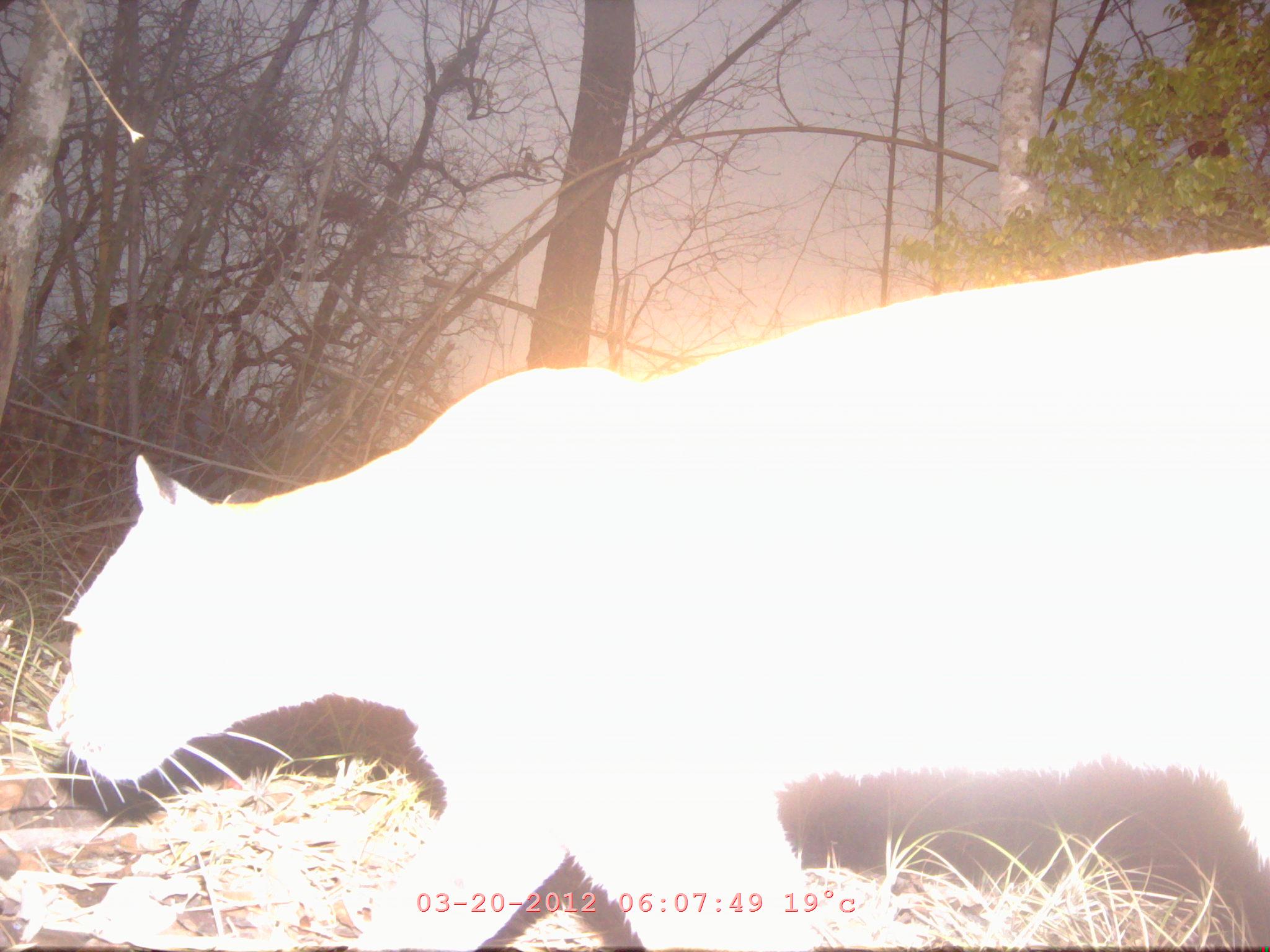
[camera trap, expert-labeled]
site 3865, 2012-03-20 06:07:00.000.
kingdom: Animalia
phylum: Chordata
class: Mammalia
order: Carnivora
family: Felidae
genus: Catopuma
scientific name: Catopuma temminckii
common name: asian golden cat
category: pardofelis temminckii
Pardofelis temminckii (asian golden cat) (Catopuma temminckii), count 1.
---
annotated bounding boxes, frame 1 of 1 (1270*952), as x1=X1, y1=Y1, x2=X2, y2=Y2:
pardofelis temminckii: x1=48, y1=246, x2=1268, y2=950